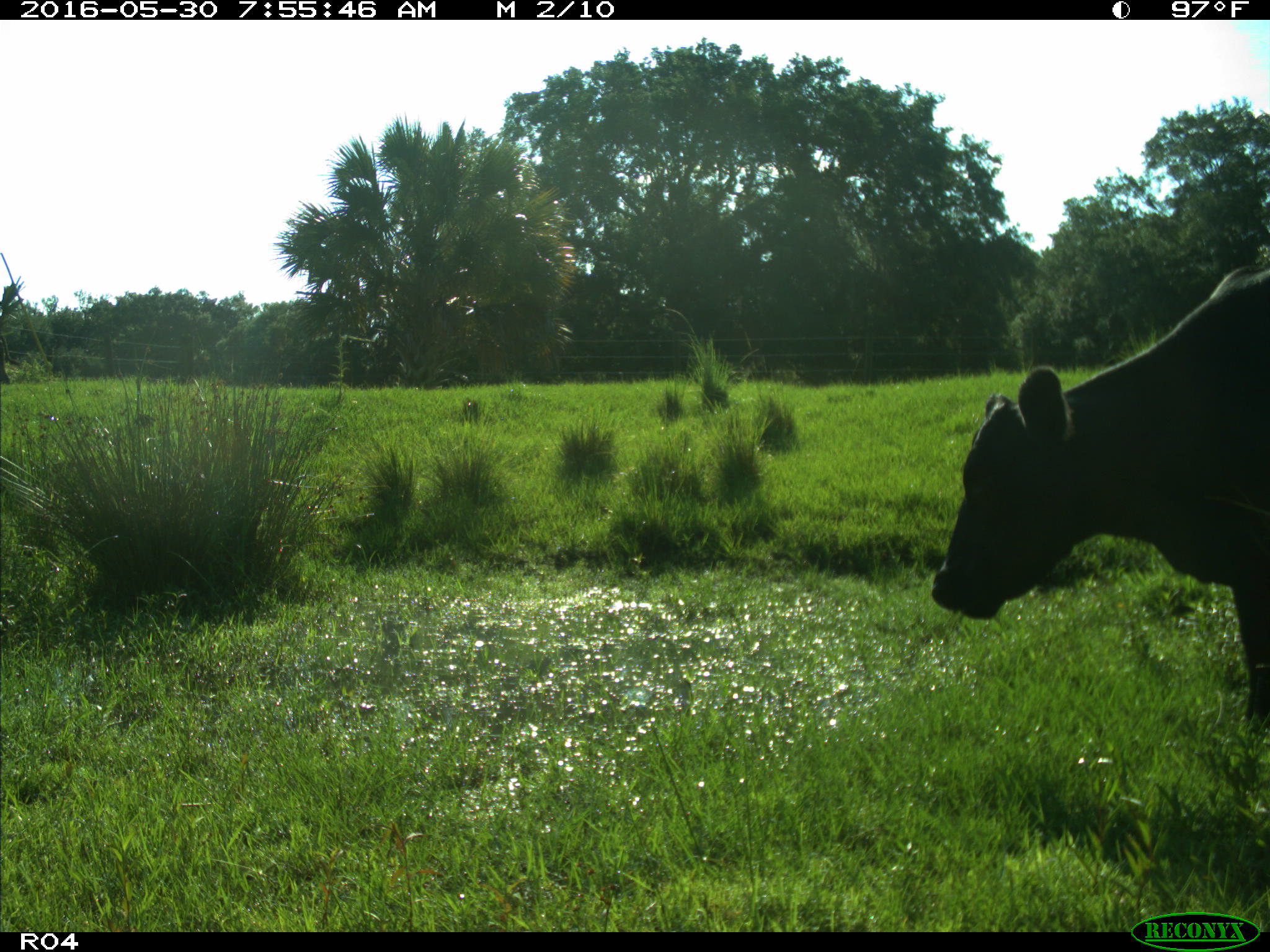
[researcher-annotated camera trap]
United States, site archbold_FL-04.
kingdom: Animalia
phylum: Chordata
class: Mammalia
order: Artiodactyla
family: Bovidae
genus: Bos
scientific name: Bos taurus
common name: domestic cow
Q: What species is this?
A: Bos taurus (domestic cow).